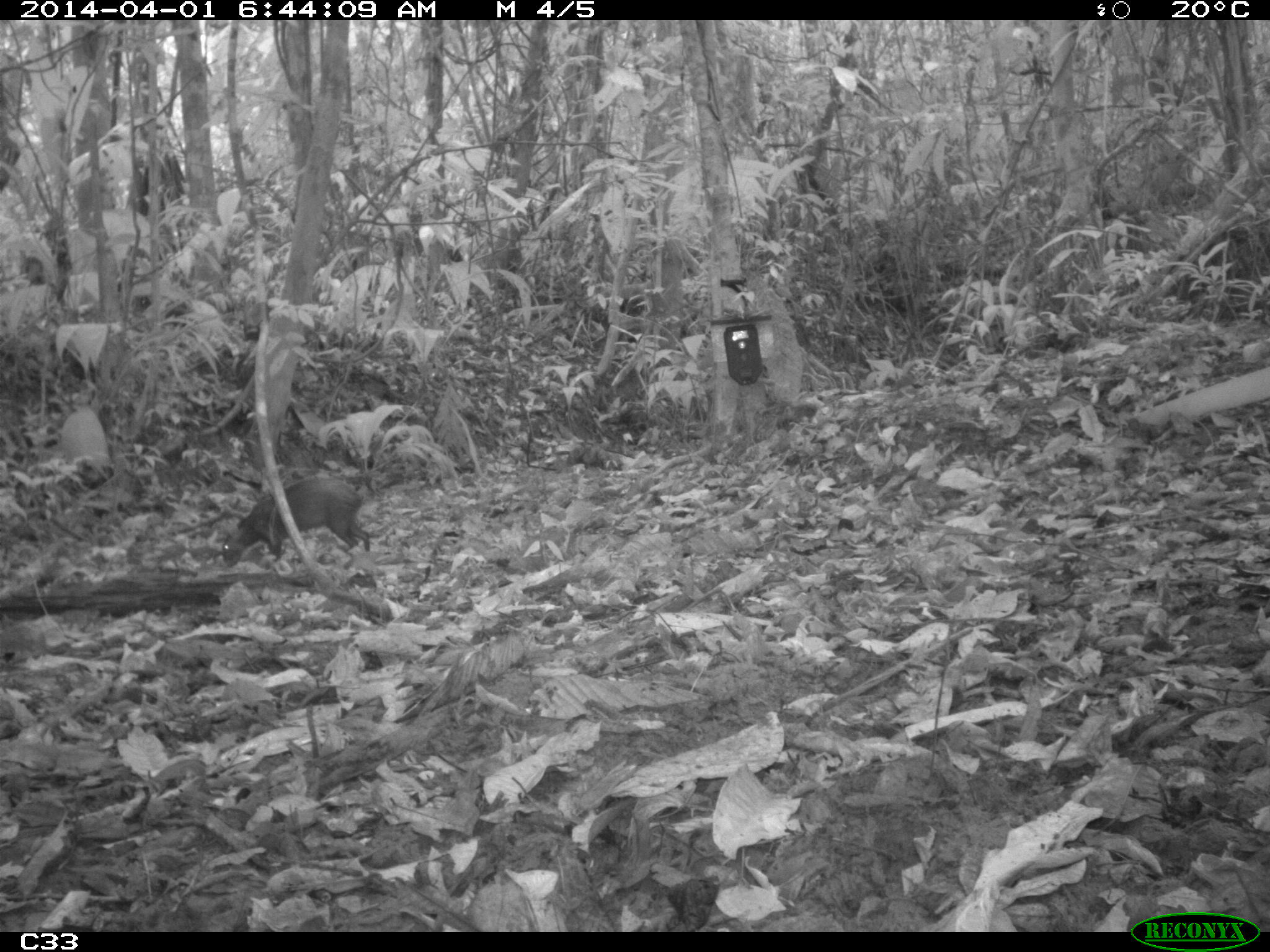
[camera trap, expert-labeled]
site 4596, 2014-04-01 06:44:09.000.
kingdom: Animalia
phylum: Chordata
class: Mammalia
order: Rodentia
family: Dasyproctidae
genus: Dasyprocta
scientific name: Dasyprocta leporina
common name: red-rumped agouti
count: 1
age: adult